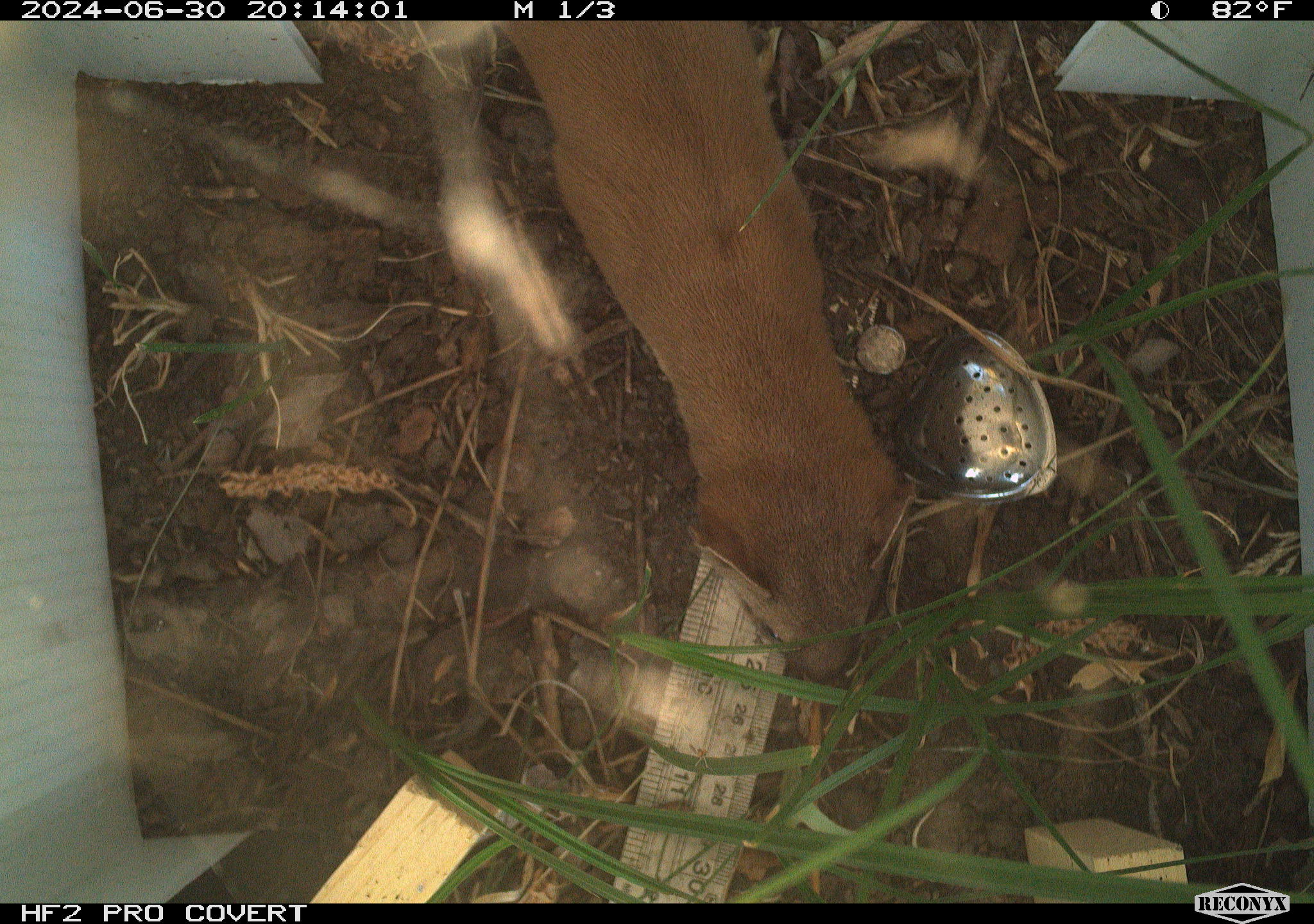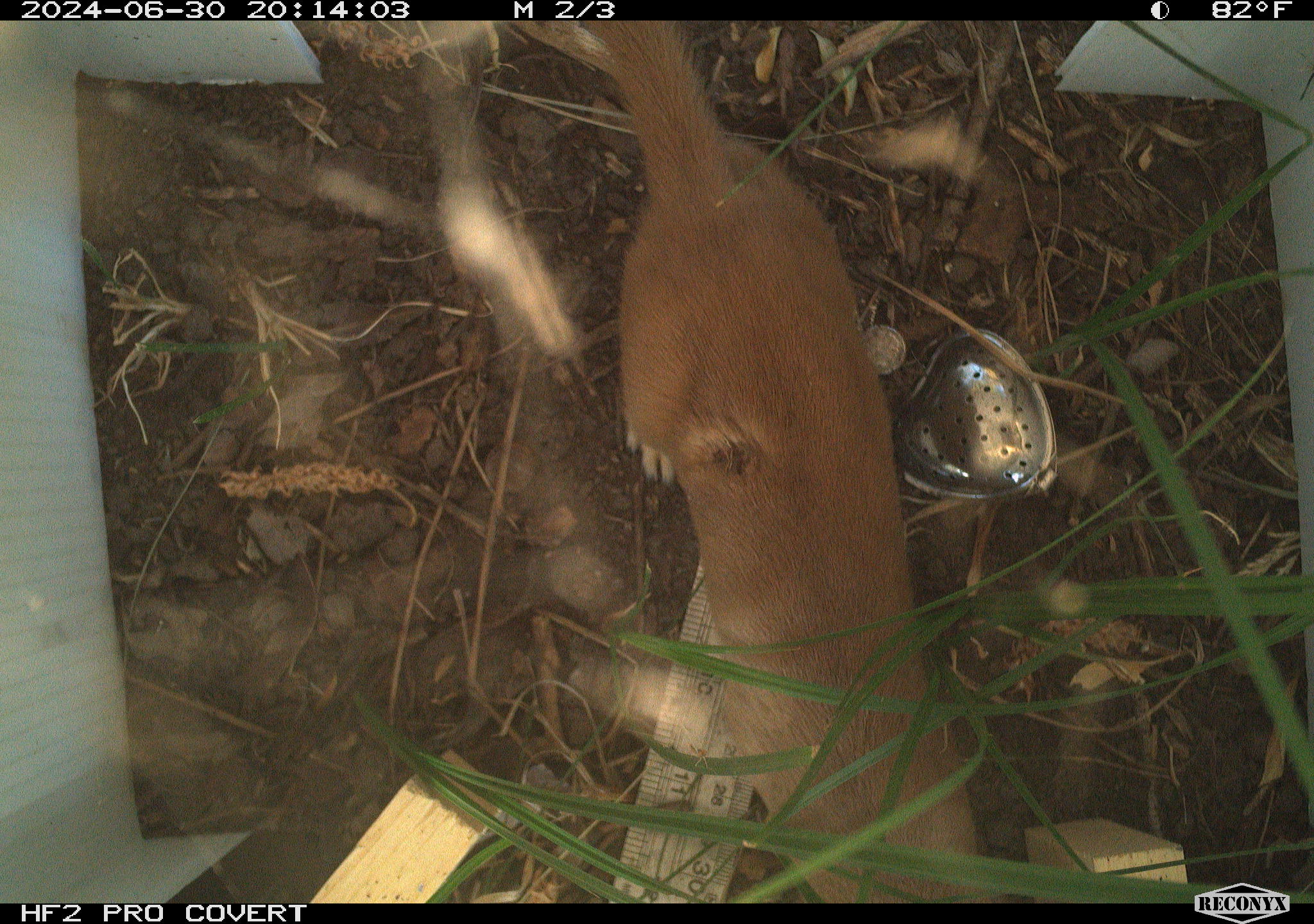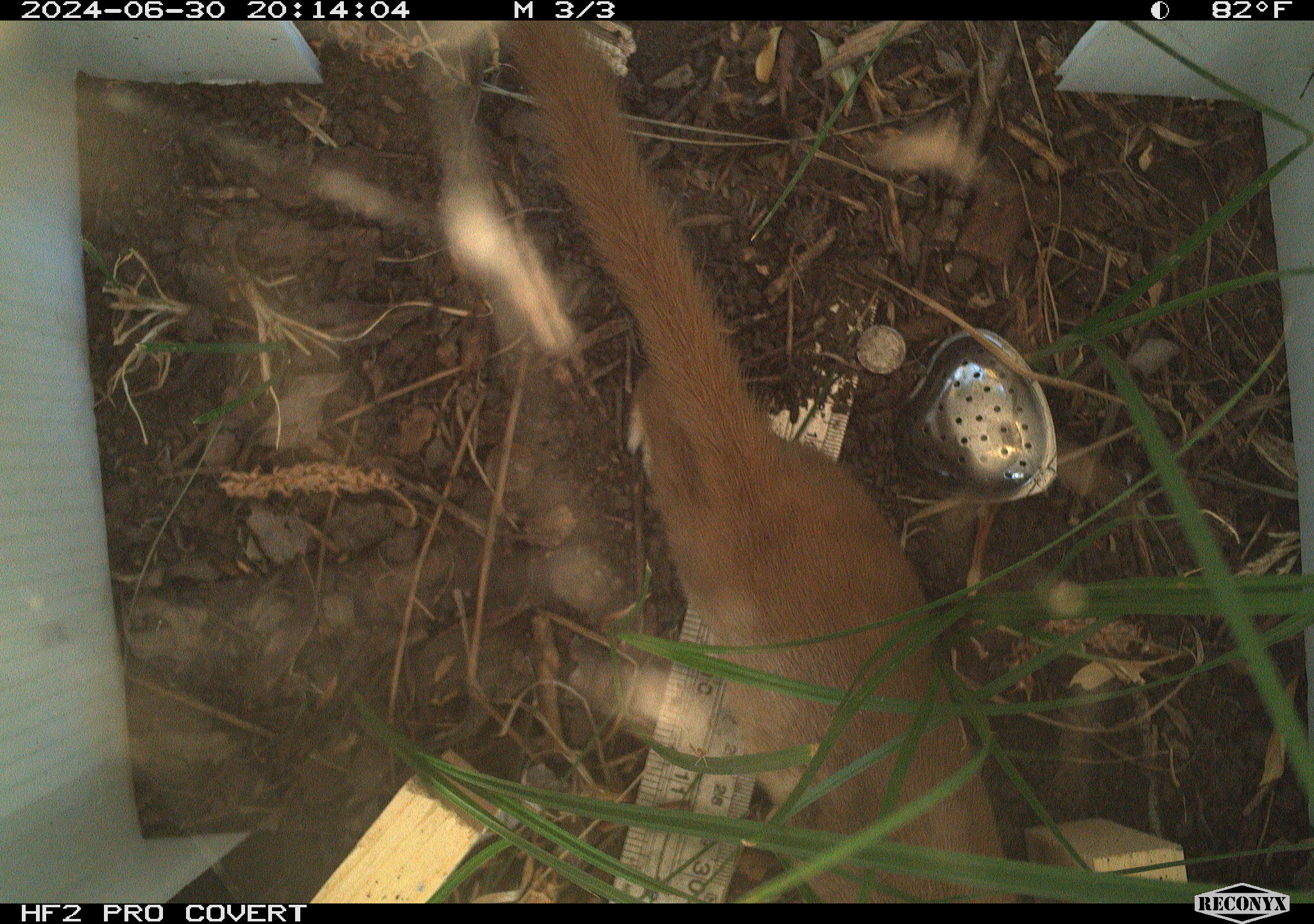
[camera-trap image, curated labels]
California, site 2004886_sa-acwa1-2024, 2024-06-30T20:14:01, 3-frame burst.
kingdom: Animalia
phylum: Chordata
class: Mammalia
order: Carnivora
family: Mustelidae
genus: Neogale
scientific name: Neogale frenata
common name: long-tailed weasel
Long-tailed weasel (Neogale frenata).